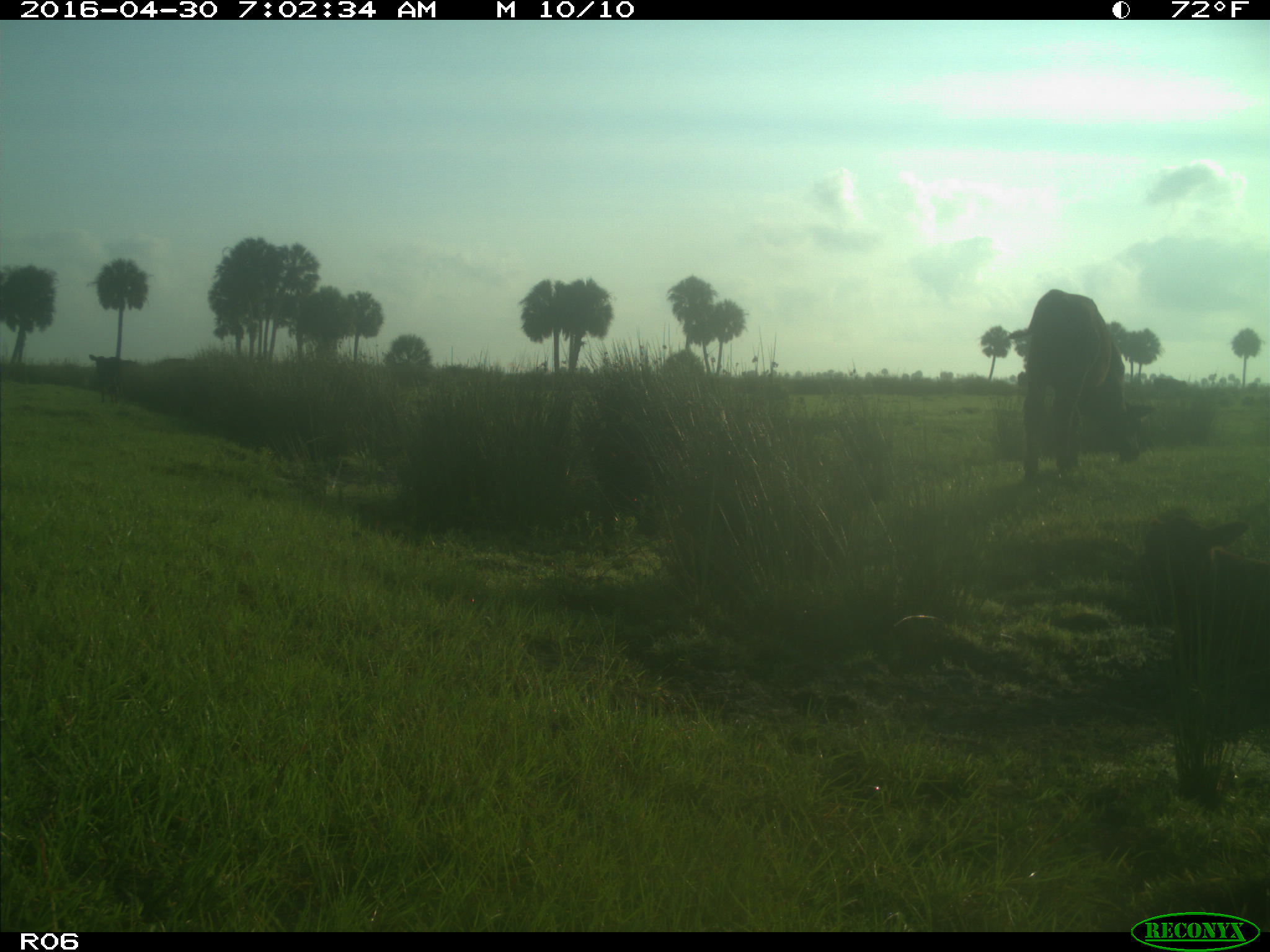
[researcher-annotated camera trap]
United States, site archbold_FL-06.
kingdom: Animalia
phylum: Chordata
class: Mammalia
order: Artiodactyla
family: Bovidae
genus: Bos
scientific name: Bos taurus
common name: domestic cow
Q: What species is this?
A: Bos taurus (domestic cow).